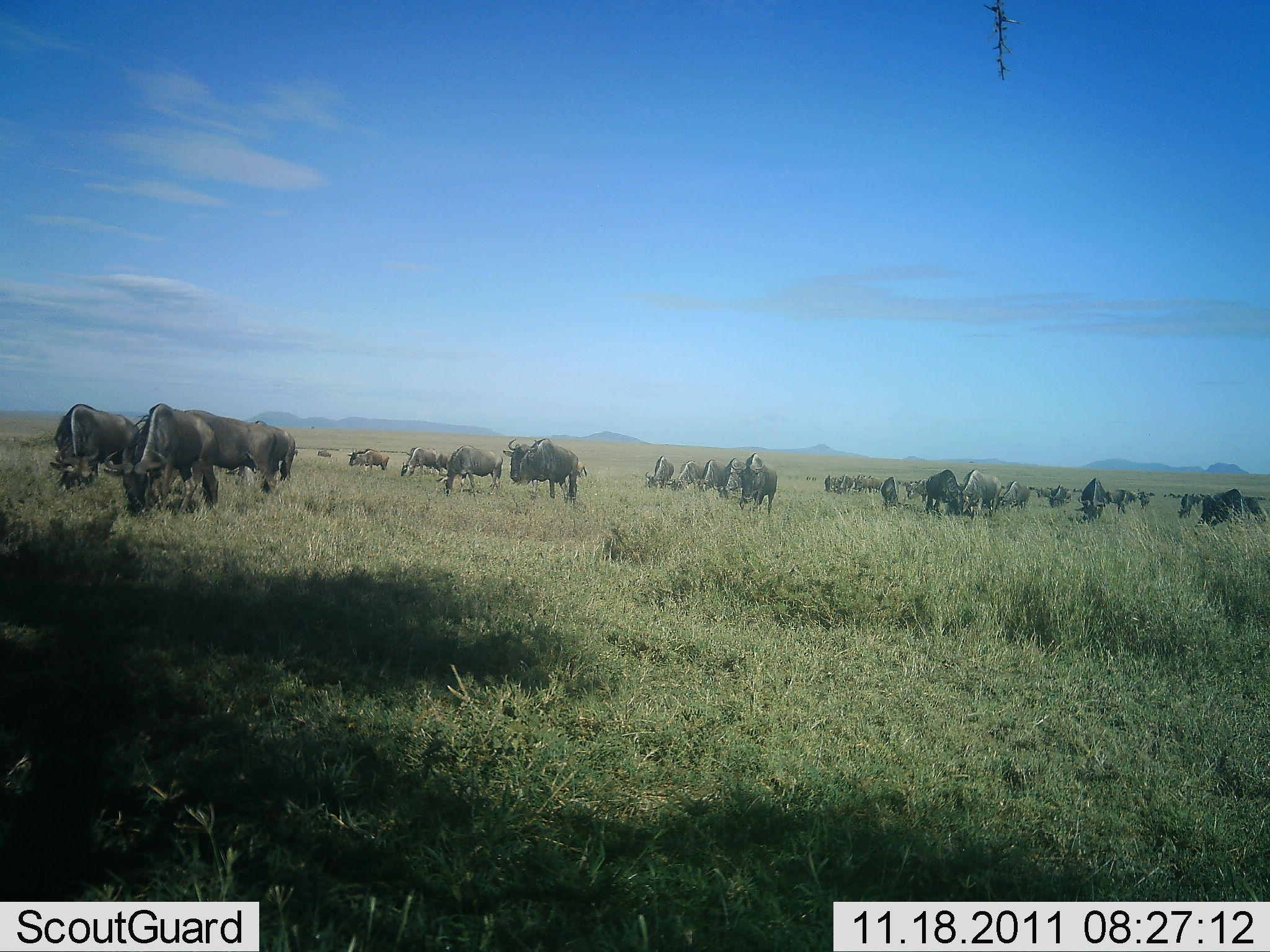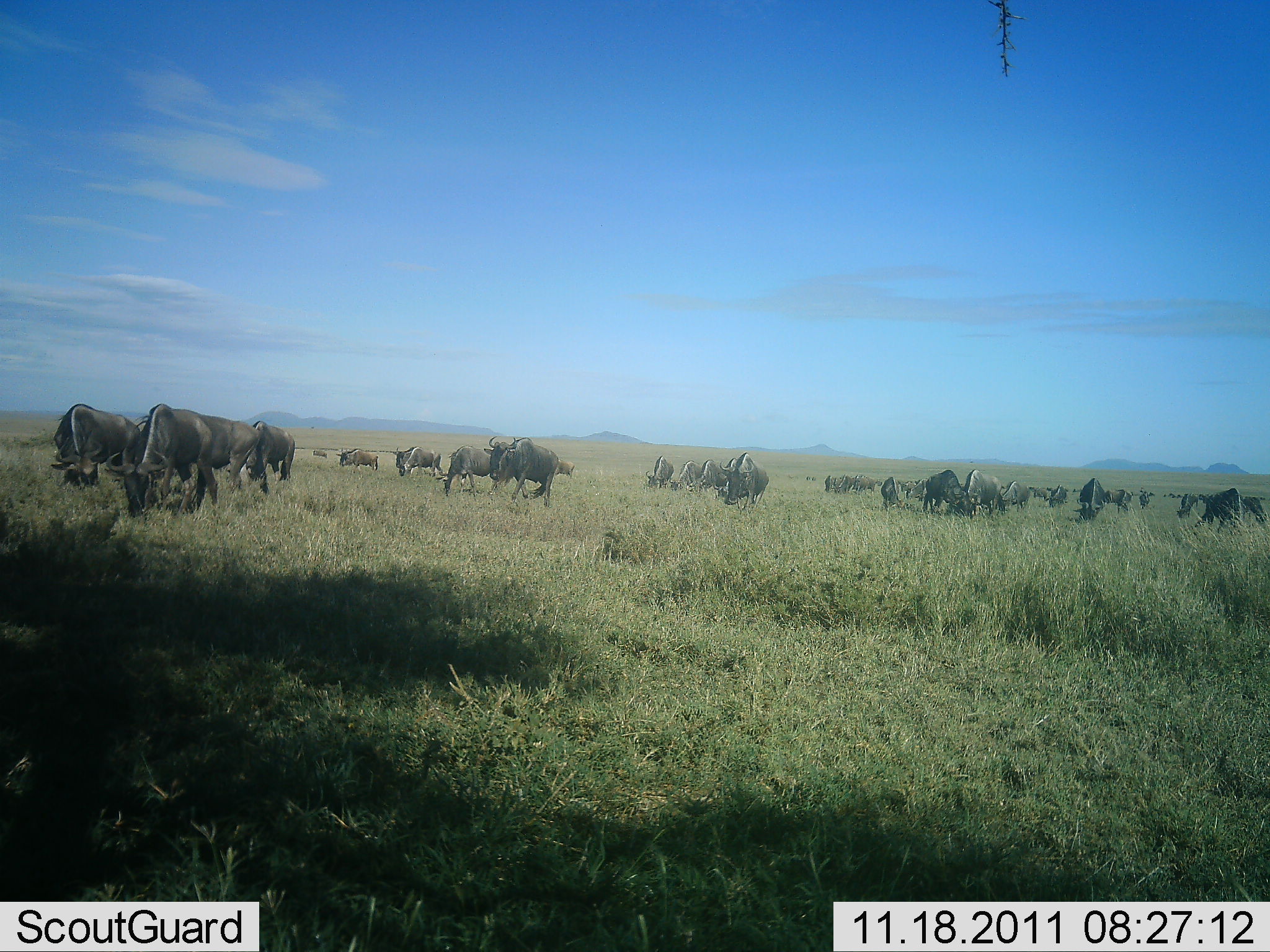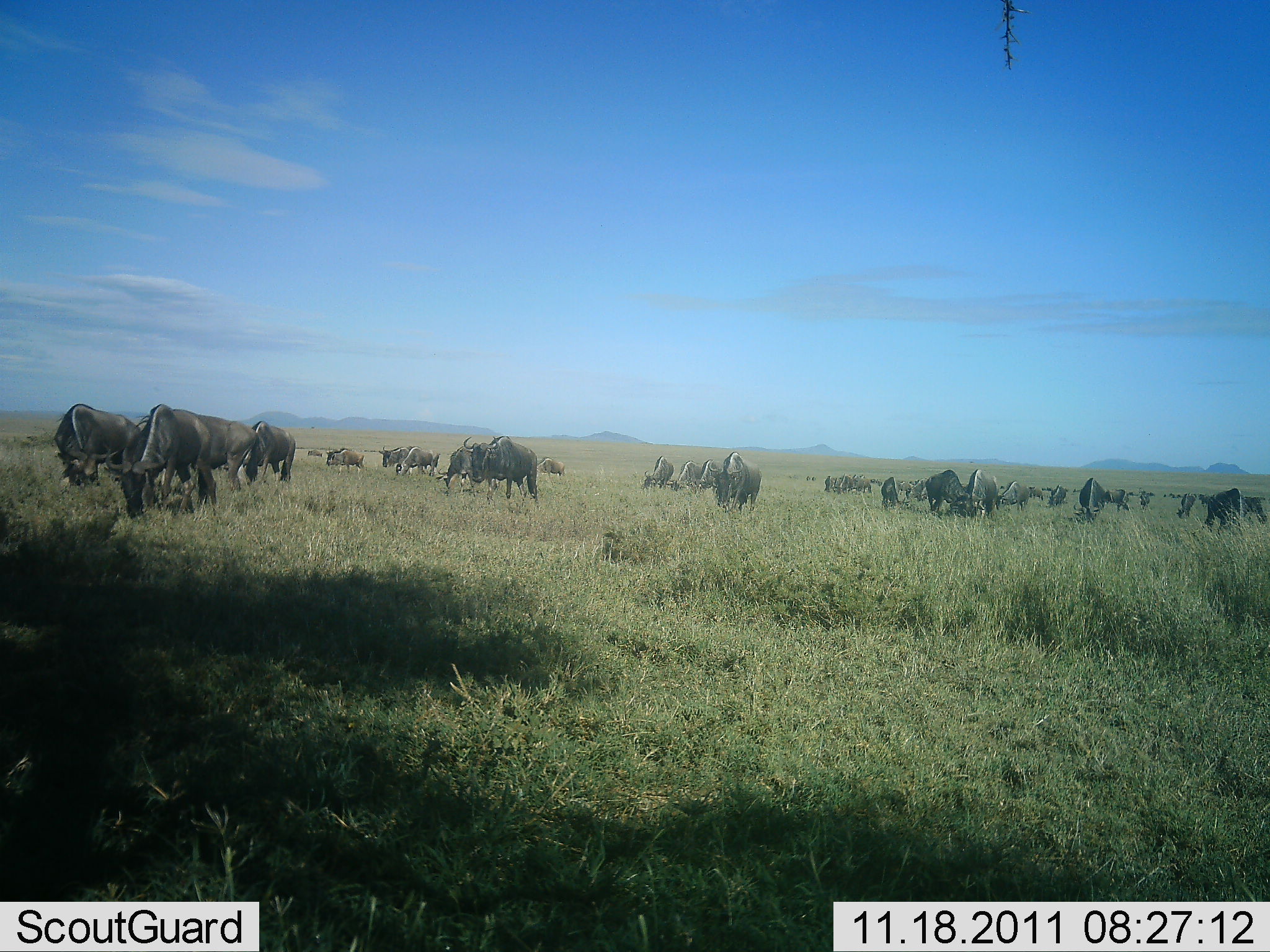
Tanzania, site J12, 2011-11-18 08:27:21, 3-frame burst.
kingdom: Animalia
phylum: Chordata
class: Mammalia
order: Artiodactyla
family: Bovidae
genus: Connochaetes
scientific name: Connochaetes taurinus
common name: blue wildebeest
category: wildebeest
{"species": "wildebeest (blue wildebeest) (Connochaetes taurinus)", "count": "11-50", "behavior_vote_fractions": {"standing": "36%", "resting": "0%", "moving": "55%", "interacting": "0%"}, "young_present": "0%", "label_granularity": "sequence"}